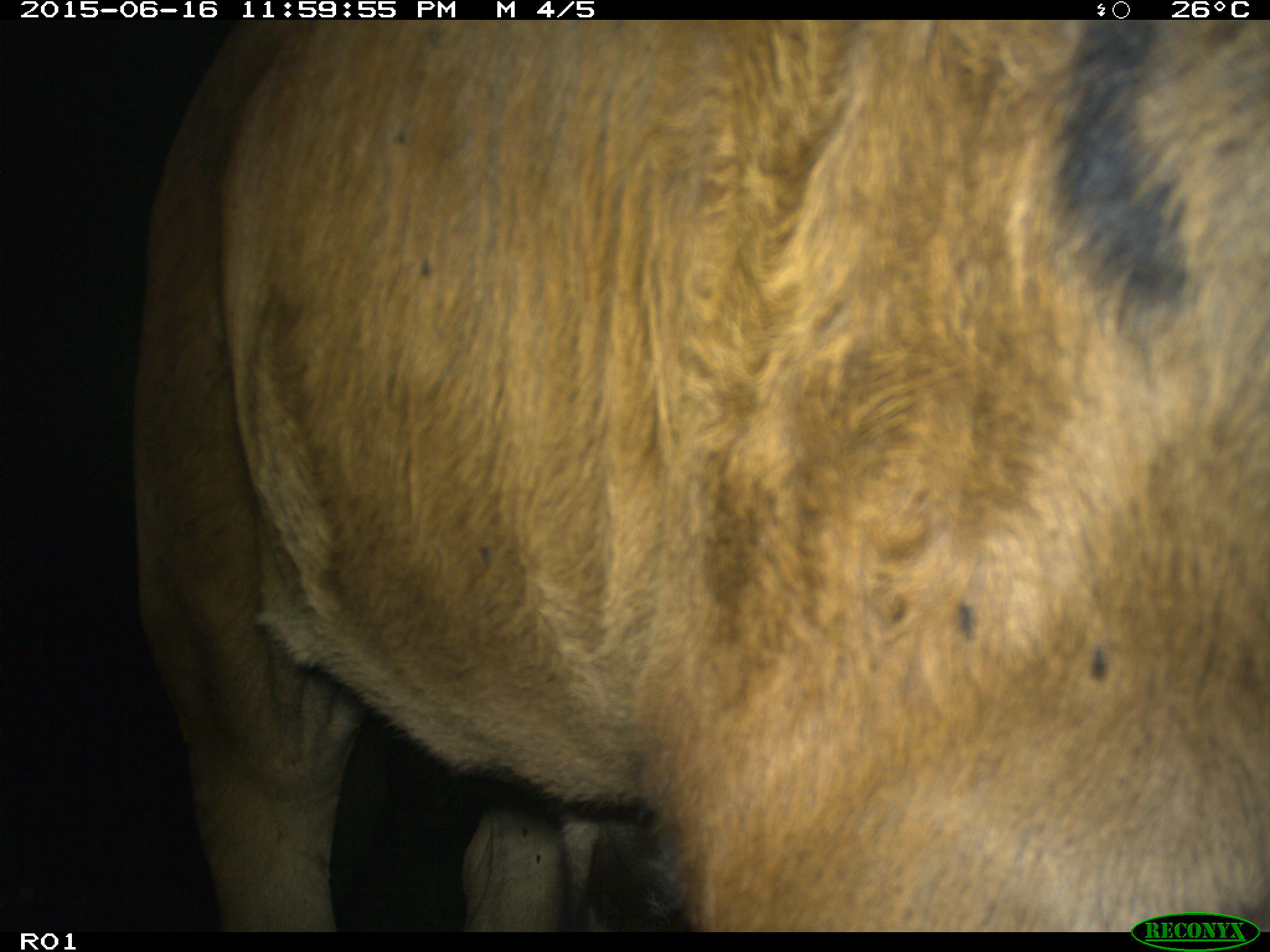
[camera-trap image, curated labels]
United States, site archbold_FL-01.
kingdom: Animalia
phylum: Chordata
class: Mammalia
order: Artiodactyla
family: Bovidae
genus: Bos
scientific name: Bos taurus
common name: domestic cow